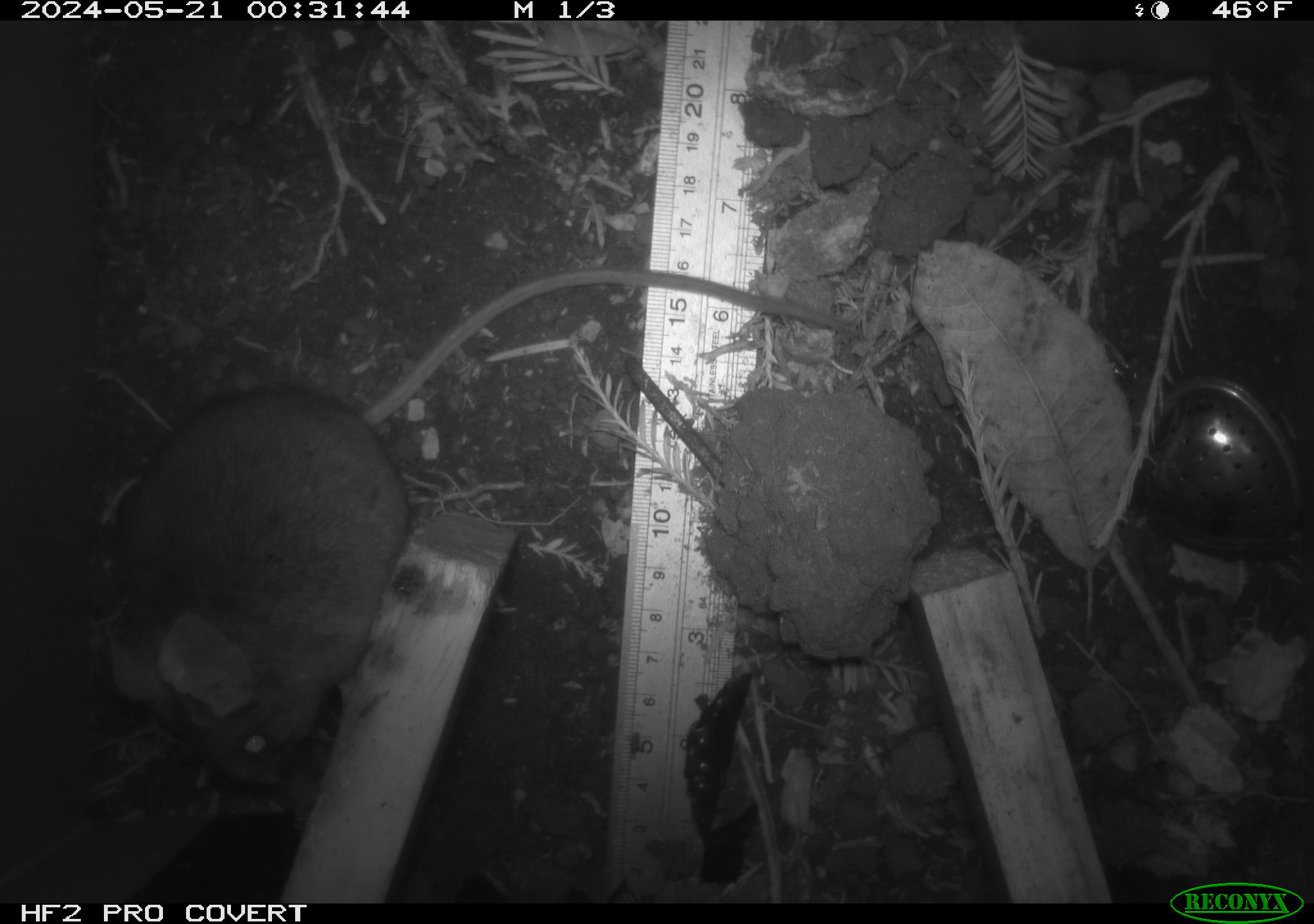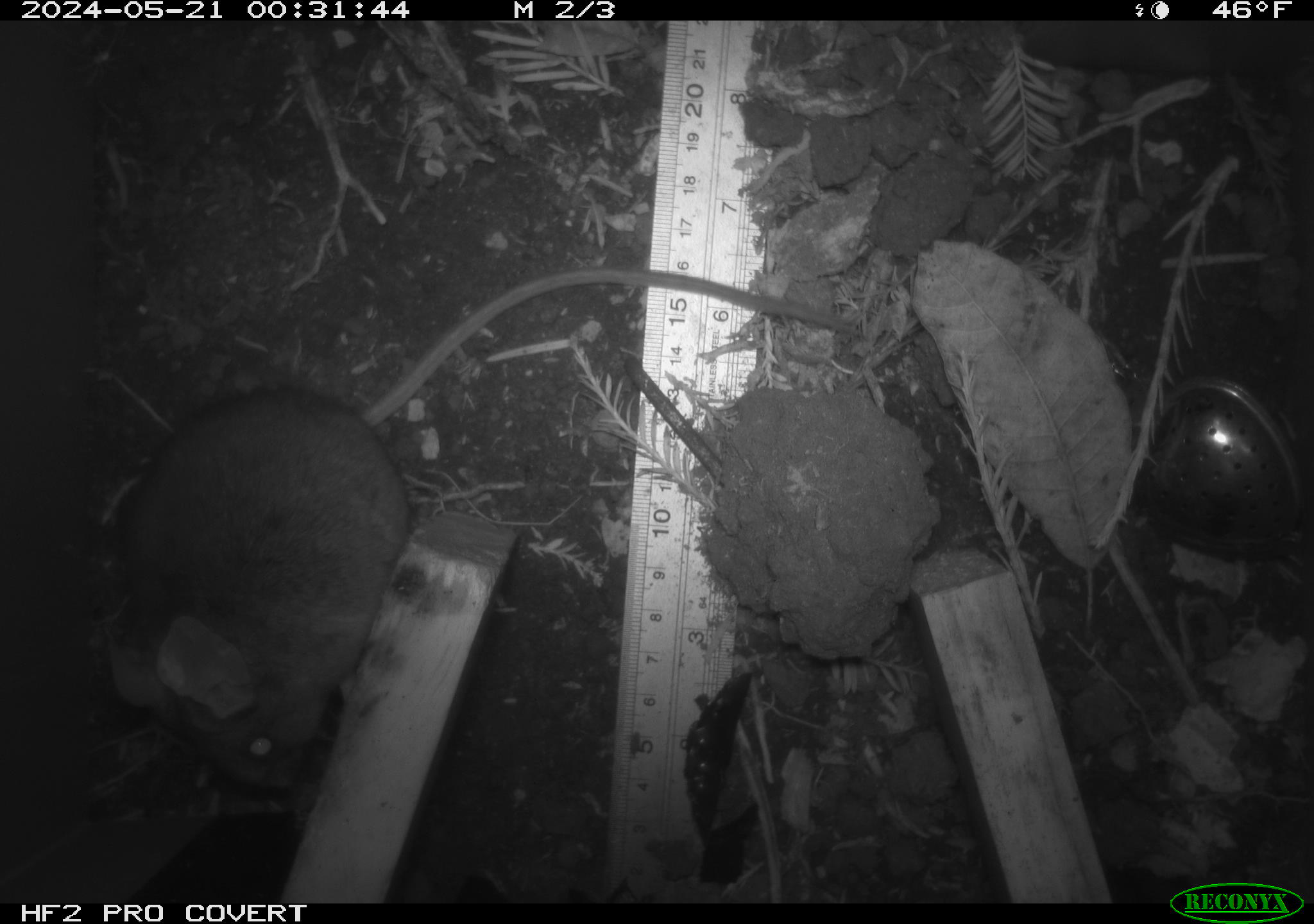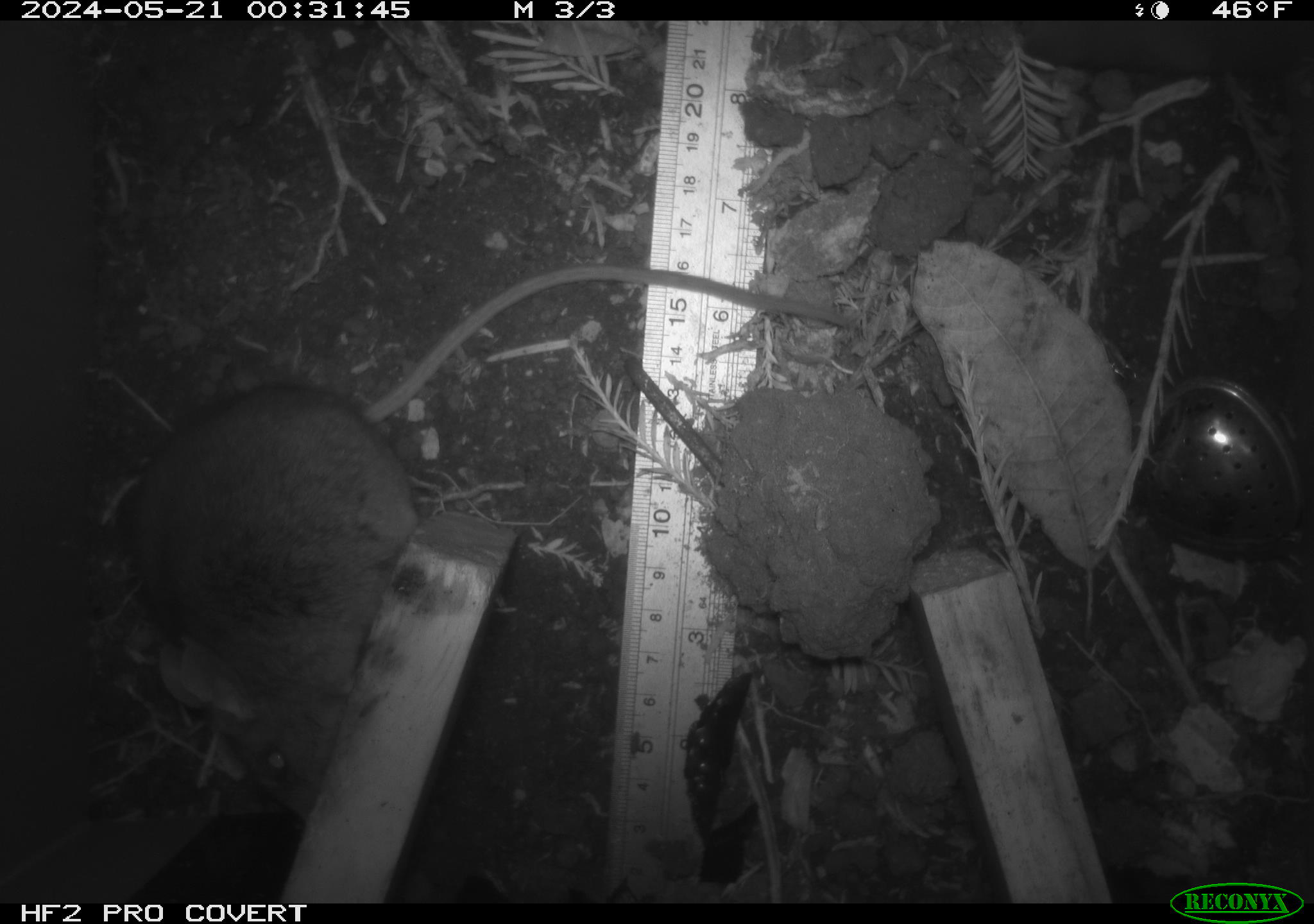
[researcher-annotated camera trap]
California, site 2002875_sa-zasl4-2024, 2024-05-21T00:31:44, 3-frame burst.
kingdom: Animalia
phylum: Chordata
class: Mammalia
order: Rodentia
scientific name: Rodentia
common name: rodent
Rodent (Rodentia).